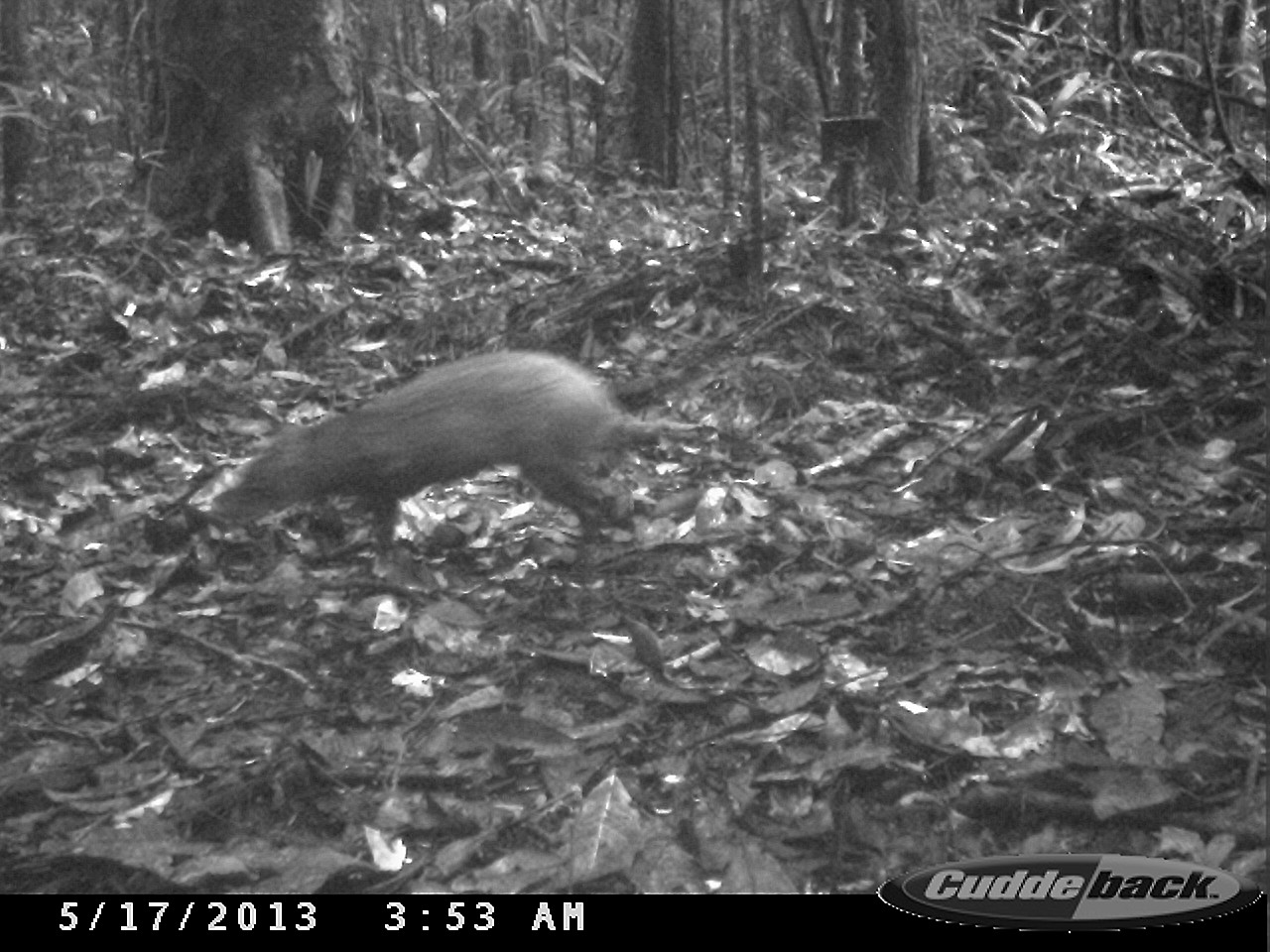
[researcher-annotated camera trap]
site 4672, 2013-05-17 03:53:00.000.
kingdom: Animalia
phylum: Chordata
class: Mammalia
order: Rodentia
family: Dasyproctidae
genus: Dasyprocta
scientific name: Dasyprocta leporina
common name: red-rumped agouti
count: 1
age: adult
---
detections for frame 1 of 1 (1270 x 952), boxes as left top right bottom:
dasyprocta leporina: 220 349 667 554